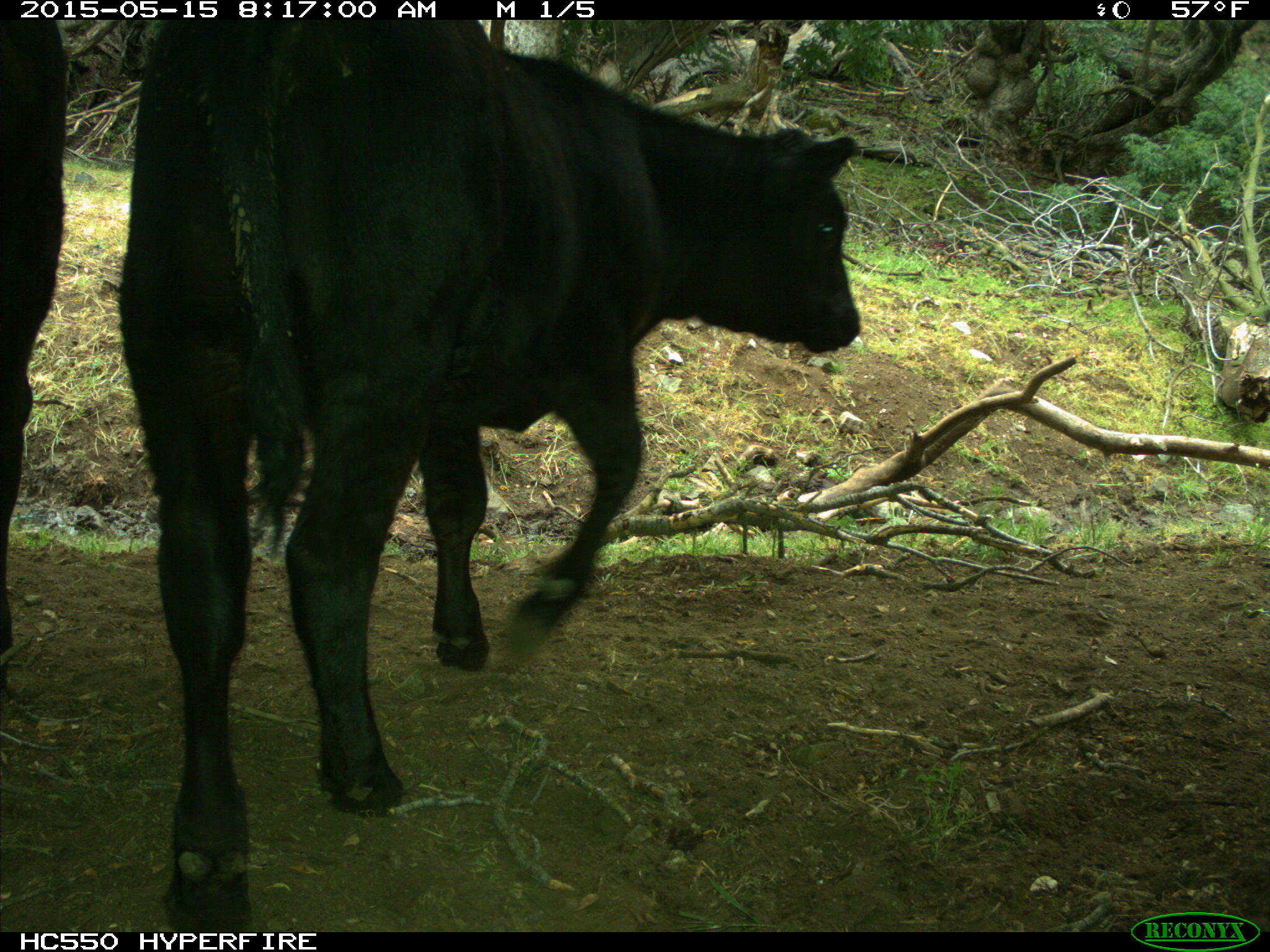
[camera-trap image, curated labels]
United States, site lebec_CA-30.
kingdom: Animalia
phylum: Chordata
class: Mammalia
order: Artiodactyla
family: Bovidae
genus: Bos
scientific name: Bos taurus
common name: domestic cow